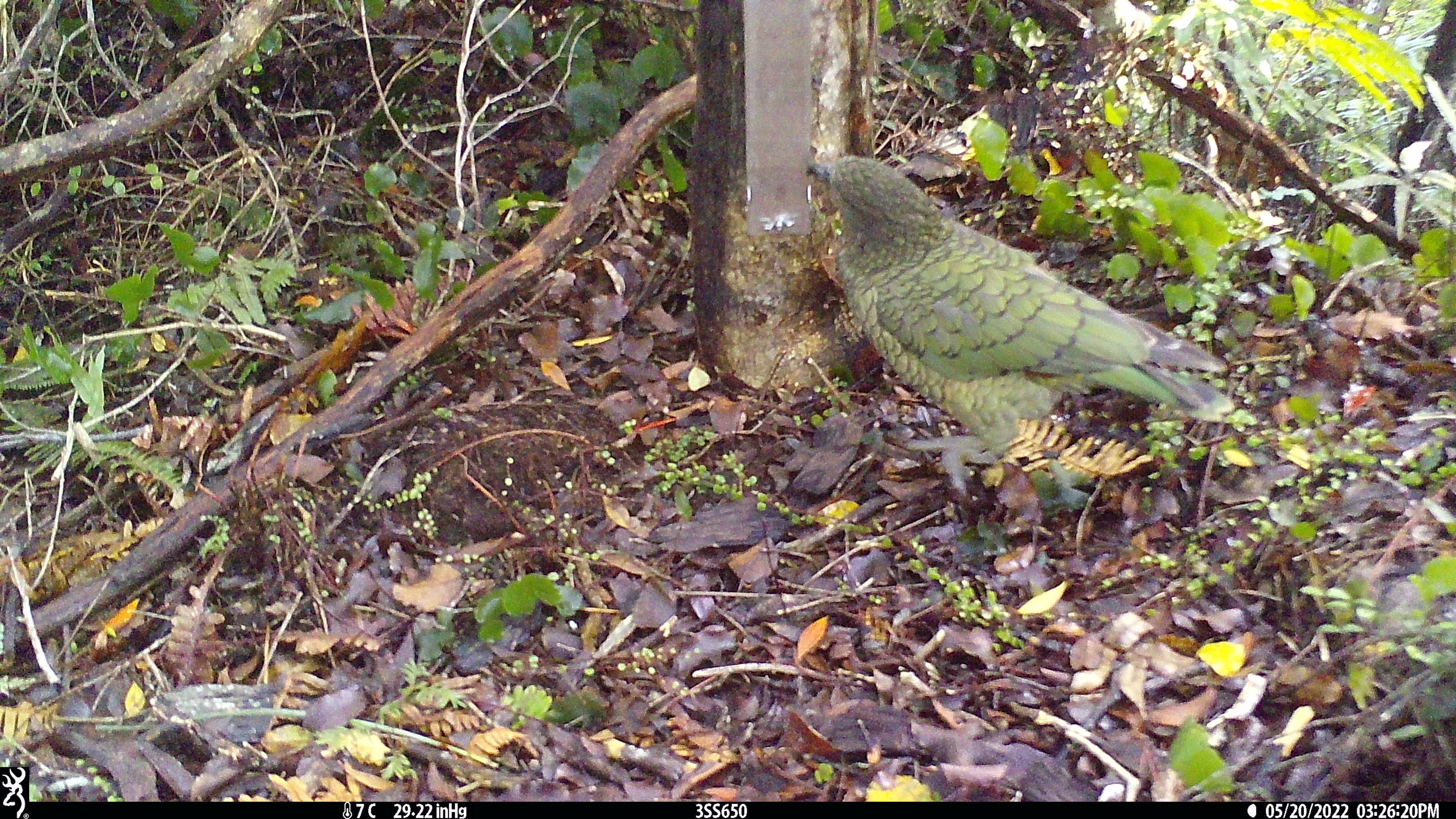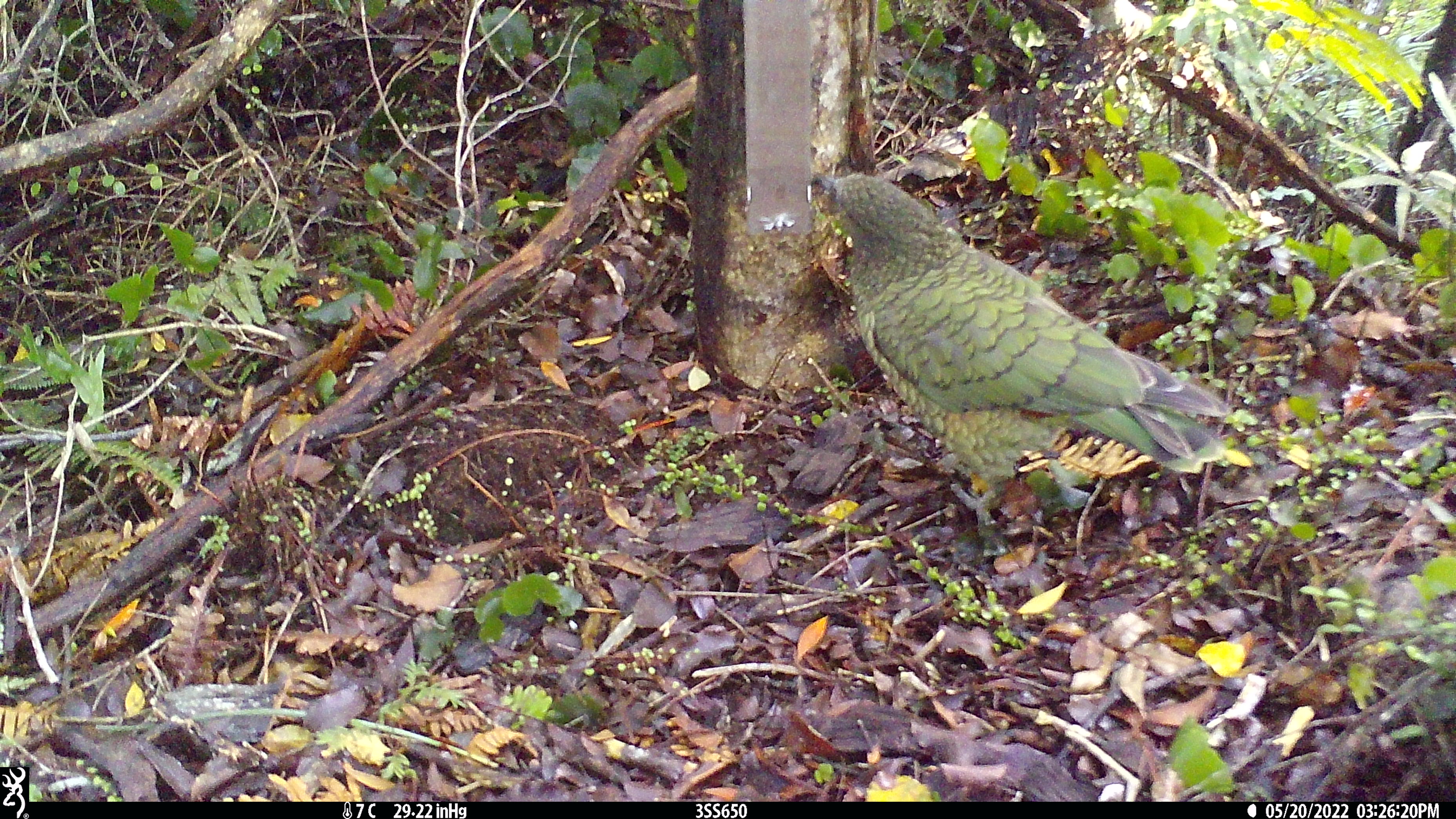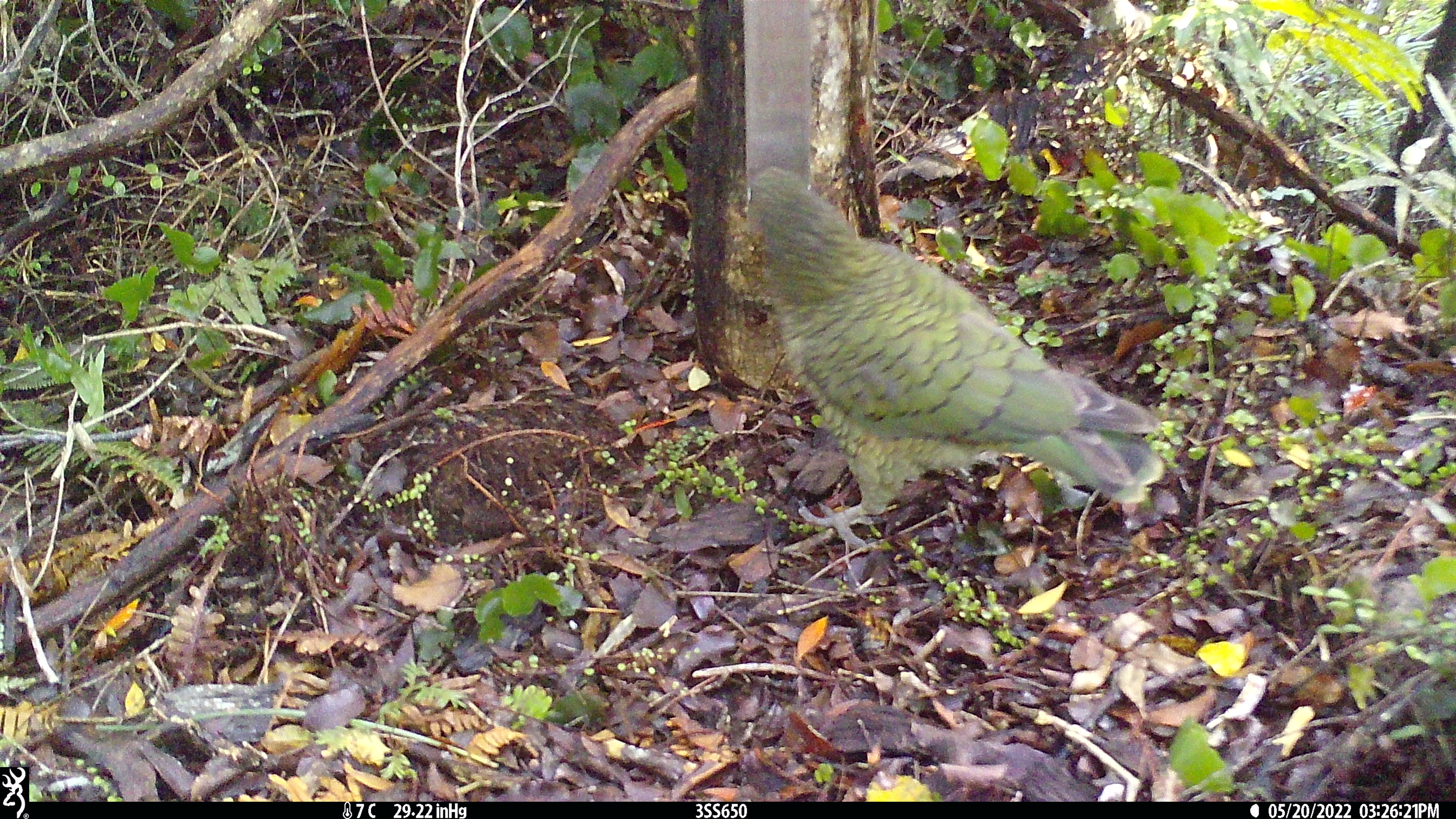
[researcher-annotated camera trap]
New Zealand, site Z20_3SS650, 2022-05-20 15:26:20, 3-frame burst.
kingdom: Animalia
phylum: Chordata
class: Aves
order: Psittaciformes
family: Strigopidae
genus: Nestor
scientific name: Nestor notabilis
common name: kea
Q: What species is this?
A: Kea (Nestor notabilis).